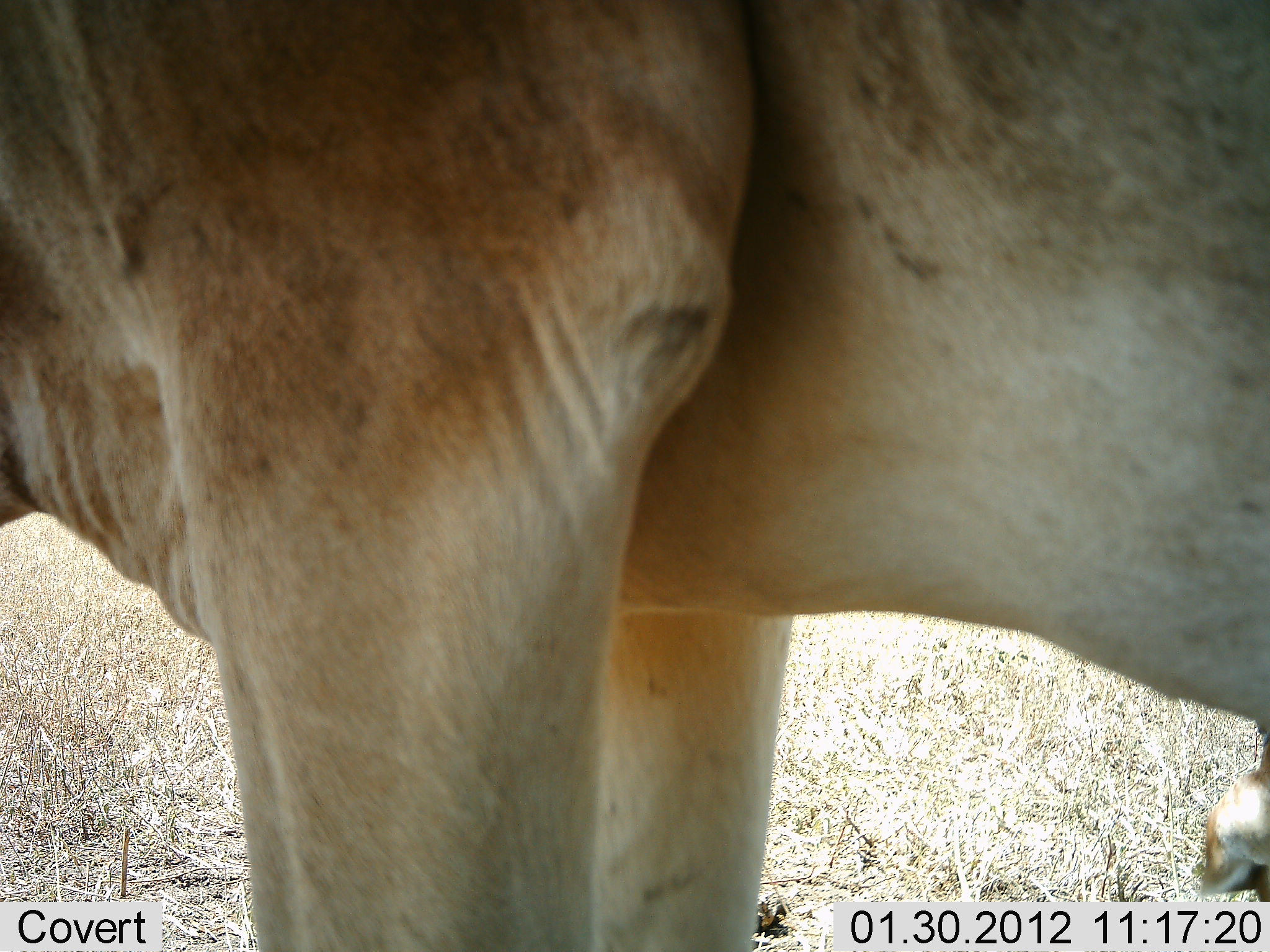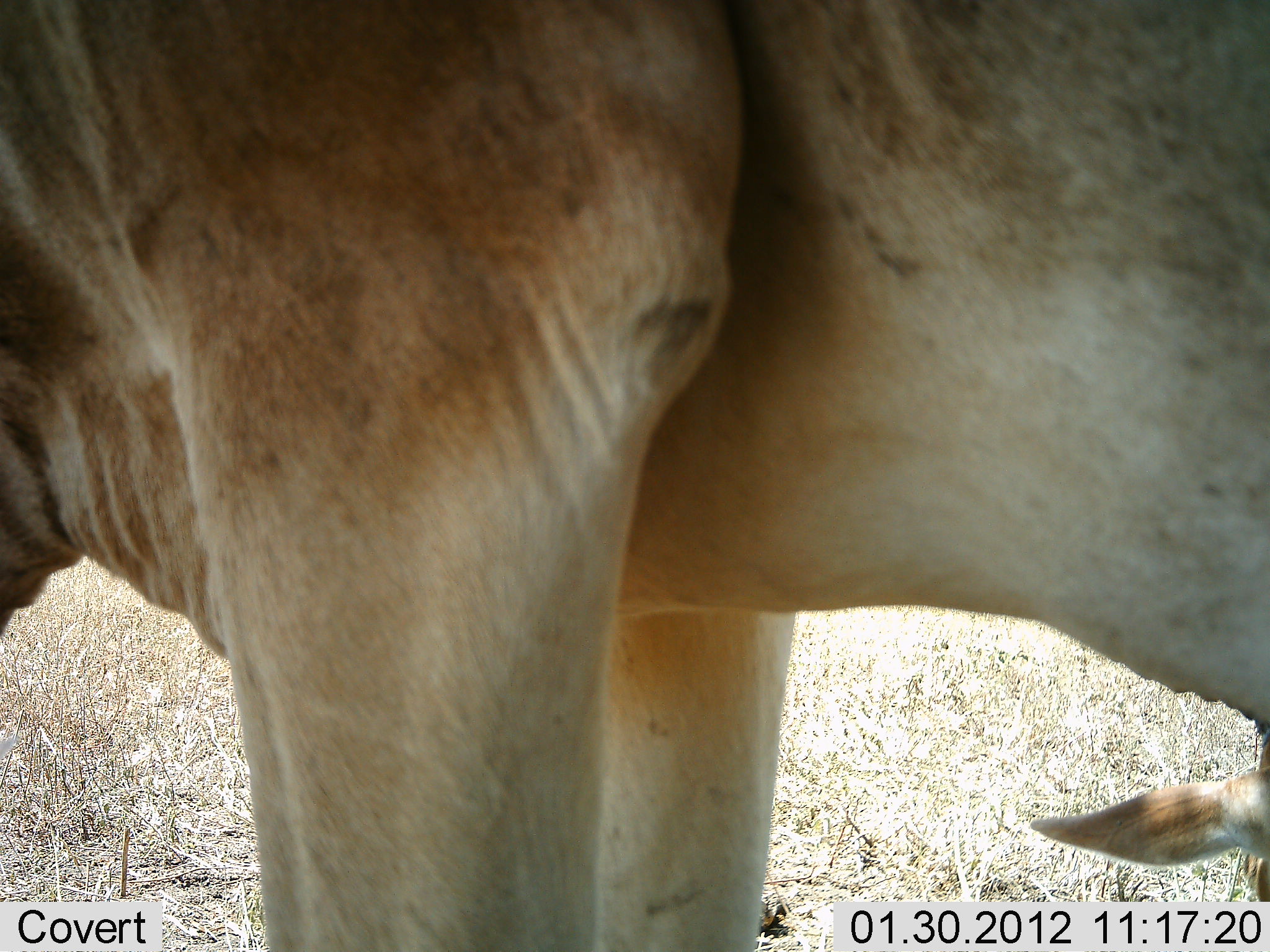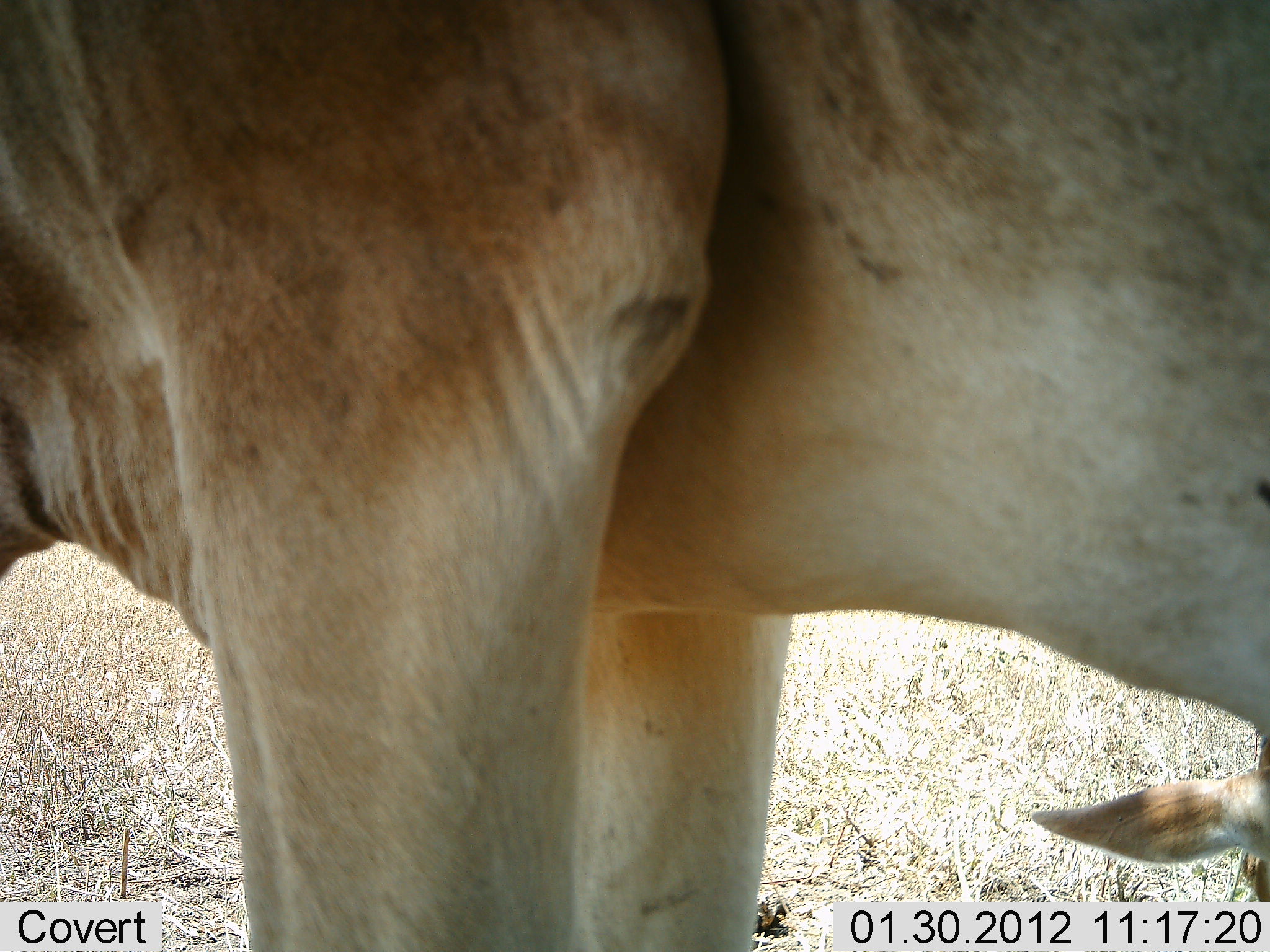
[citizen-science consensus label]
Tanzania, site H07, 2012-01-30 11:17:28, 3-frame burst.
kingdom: Animalia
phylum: Chordata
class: Mammalia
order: Artiodactyla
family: Bovidae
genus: Tragelaphus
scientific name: Tragelaphus oryx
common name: eland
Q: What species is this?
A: Eland (Tragelaphus oryx).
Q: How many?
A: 2.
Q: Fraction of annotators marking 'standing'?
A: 88%.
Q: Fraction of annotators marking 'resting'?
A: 12%.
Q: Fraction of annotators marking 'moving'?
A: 0%.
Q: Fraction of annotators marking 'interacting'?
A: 0%.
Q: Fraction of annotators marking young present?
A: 50%.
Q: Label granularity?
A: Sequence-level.